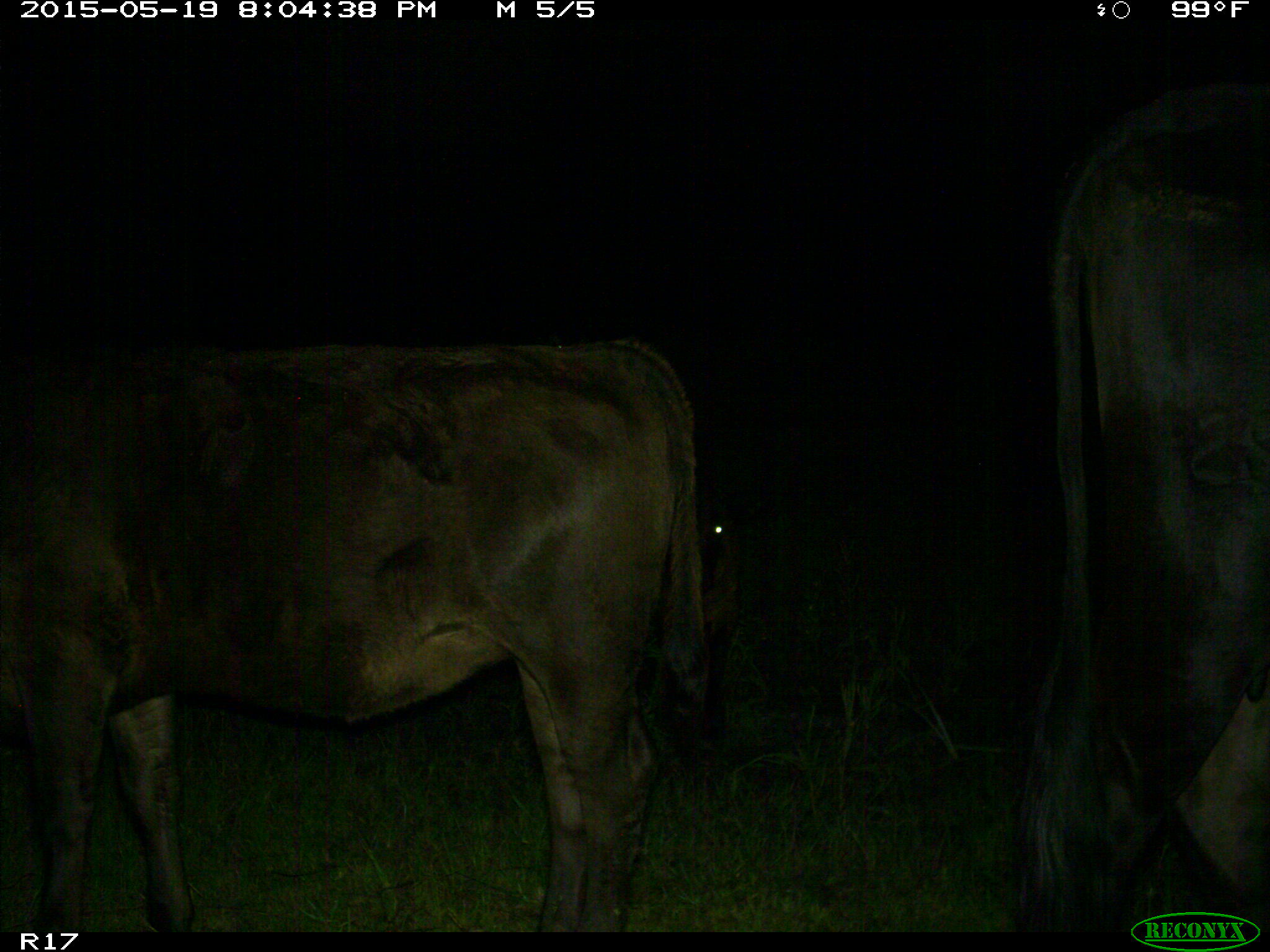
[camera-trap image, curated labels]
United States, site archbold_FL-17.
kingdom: Animalia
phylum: Chordata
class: Mammalia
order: Artiodactyla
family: Bovidae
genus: Bos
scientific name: Bos taurus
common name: domestic cow